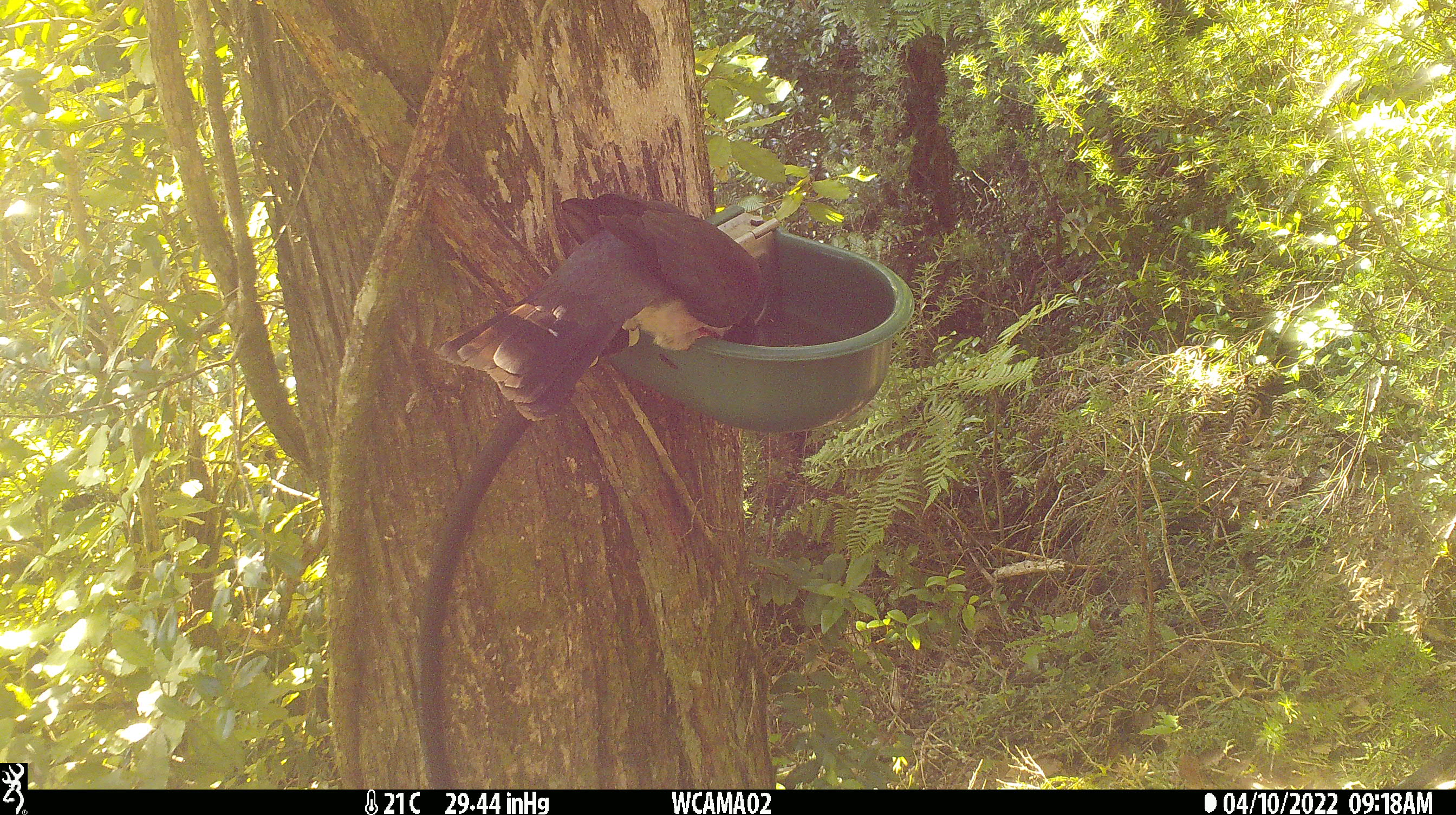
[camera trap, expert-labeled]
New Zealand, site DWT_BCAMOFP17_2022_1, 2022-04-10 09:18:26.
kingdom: Animalia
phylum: Chordata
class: Aves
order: Columbiformes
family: Columbidae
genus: Hemiphaga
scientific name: Hemiphaga novaeseelandiae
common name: new zealand pigeon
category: kereru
Kereru (new zealand pigeon) (Hemiphaga novaeseelandiae).